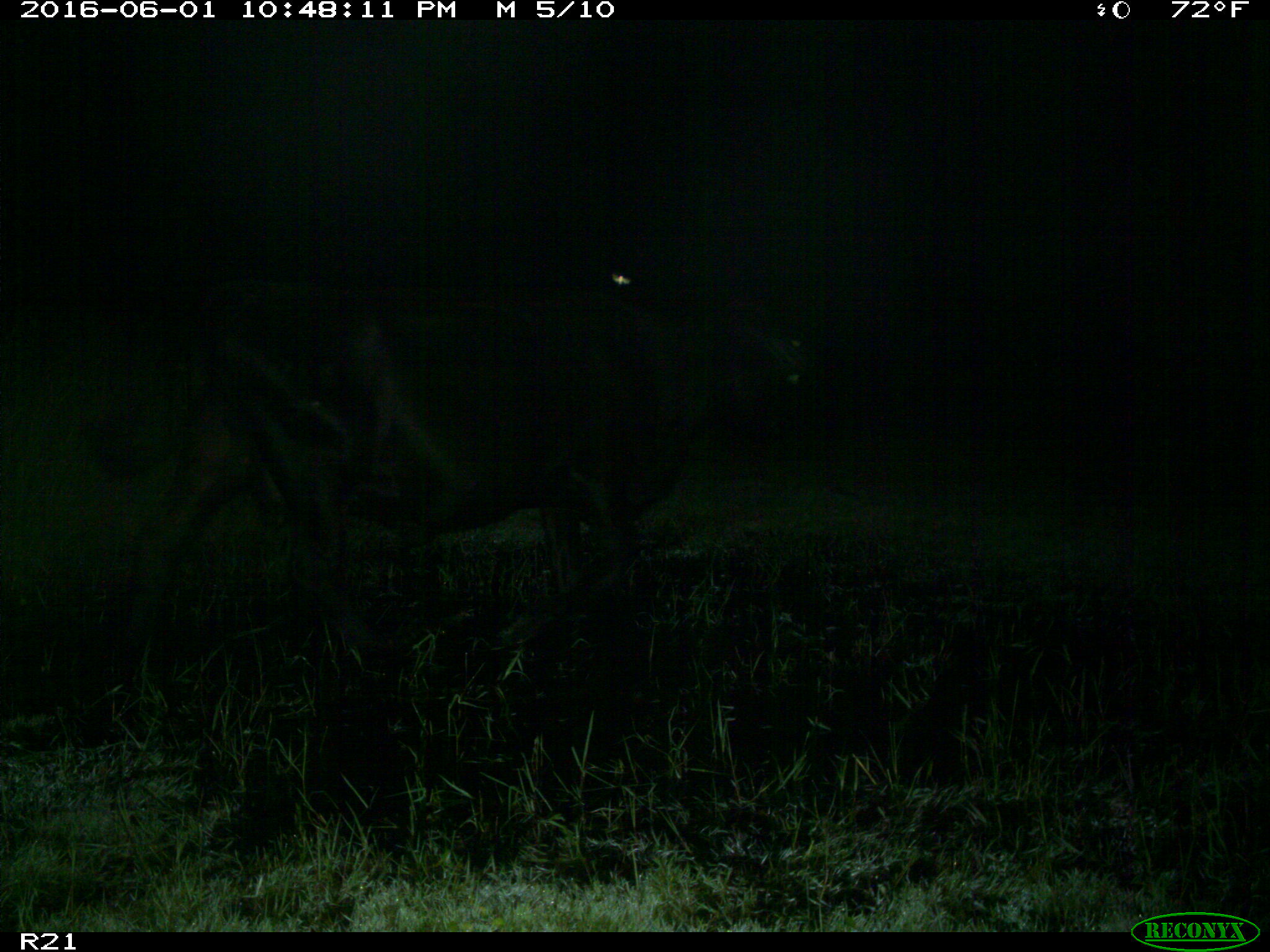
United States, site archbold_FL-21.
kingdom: Animalia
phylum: Chordata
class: Mammalia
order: Artiodactyla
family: Bovidae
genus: Bos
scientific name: Bos taurus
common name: domestic cow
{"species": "Bos taurus (domestic cow)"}